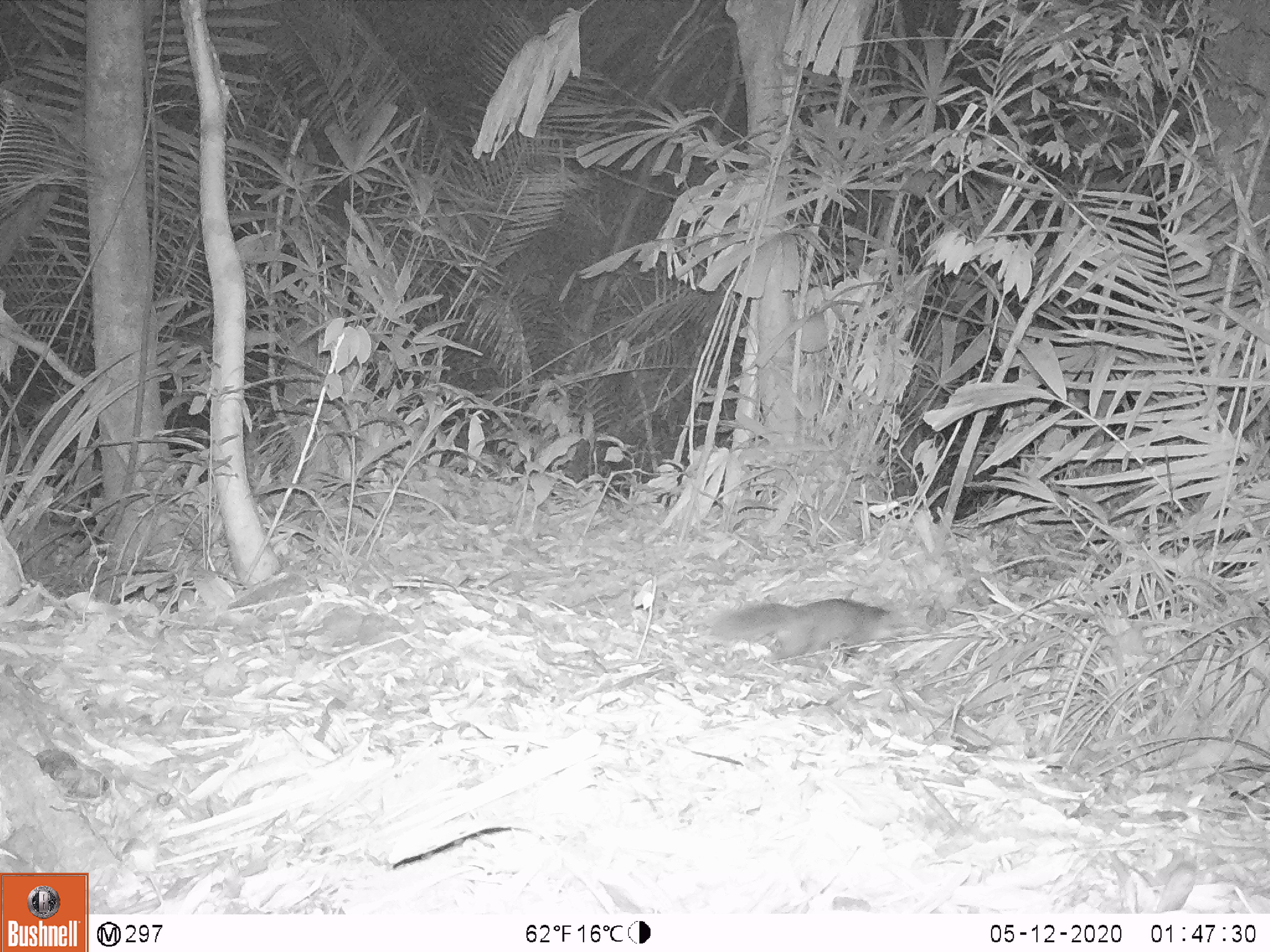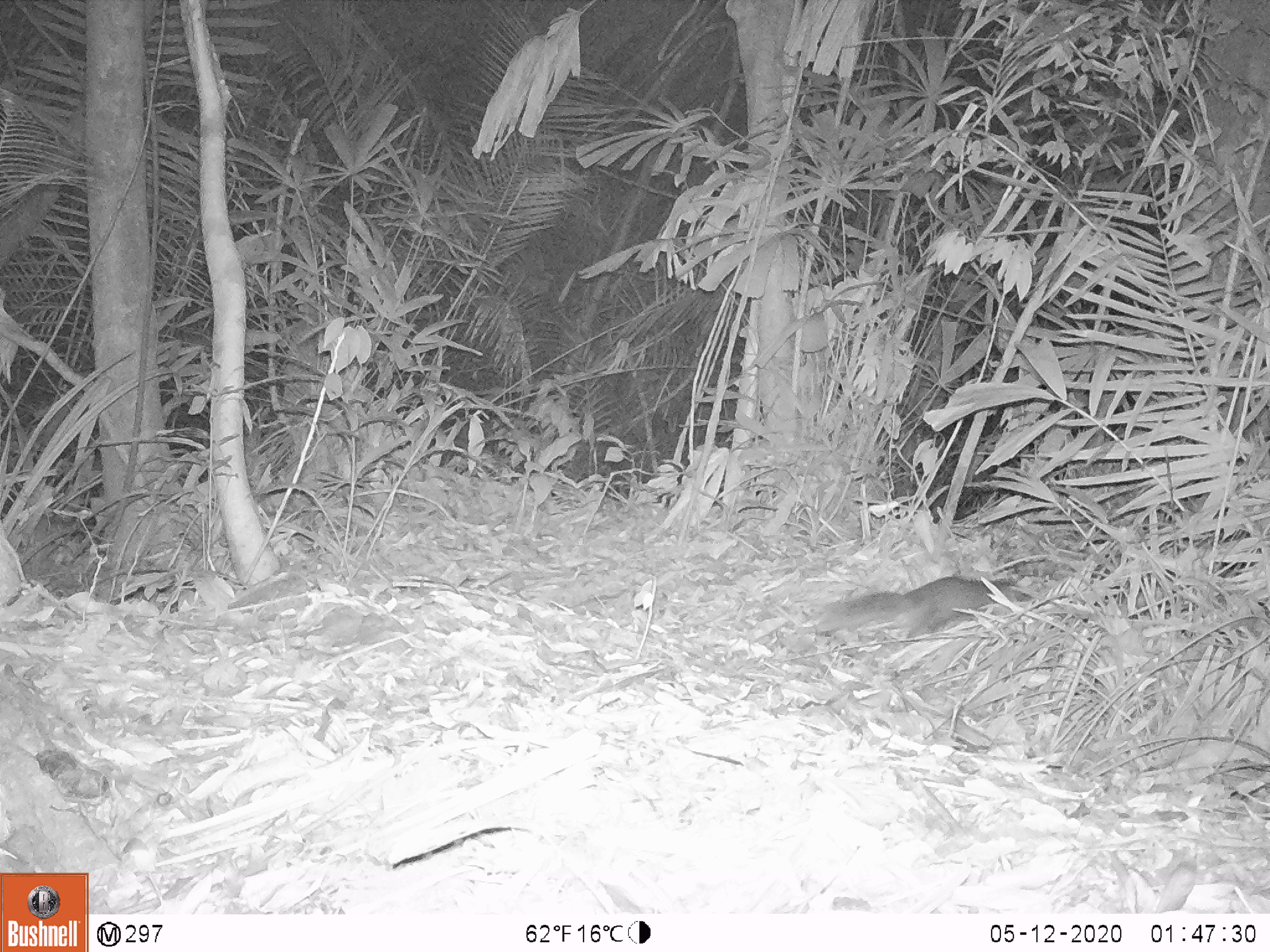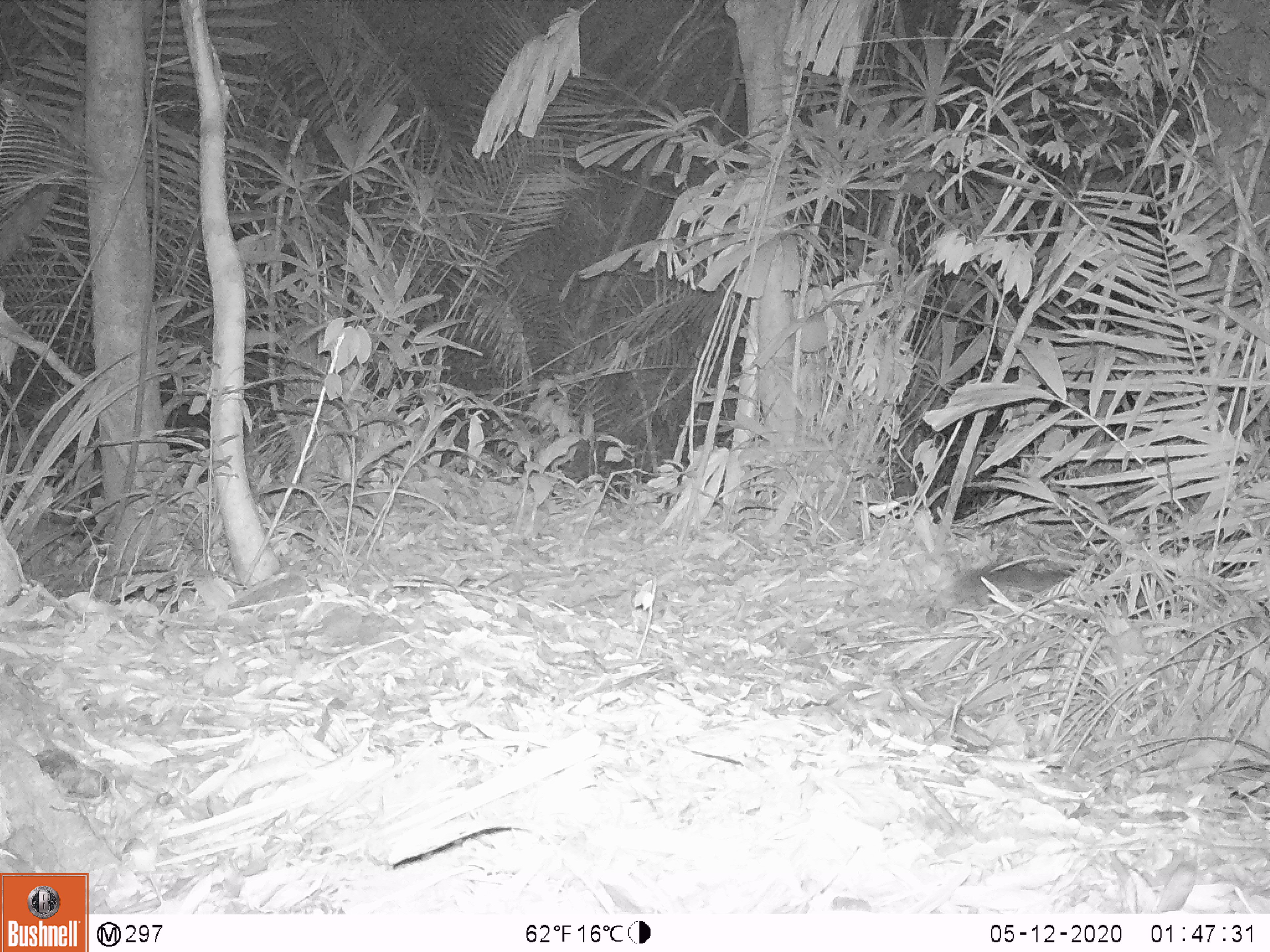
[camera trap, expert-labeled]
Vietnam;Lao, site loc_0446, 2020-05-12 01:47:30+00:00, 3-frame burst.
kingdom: Animalia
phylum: Chordata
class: Mammalia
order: Carnivora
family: Mustelidae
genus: Melogale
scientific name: Melogale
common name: ferret badger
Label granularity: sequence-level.